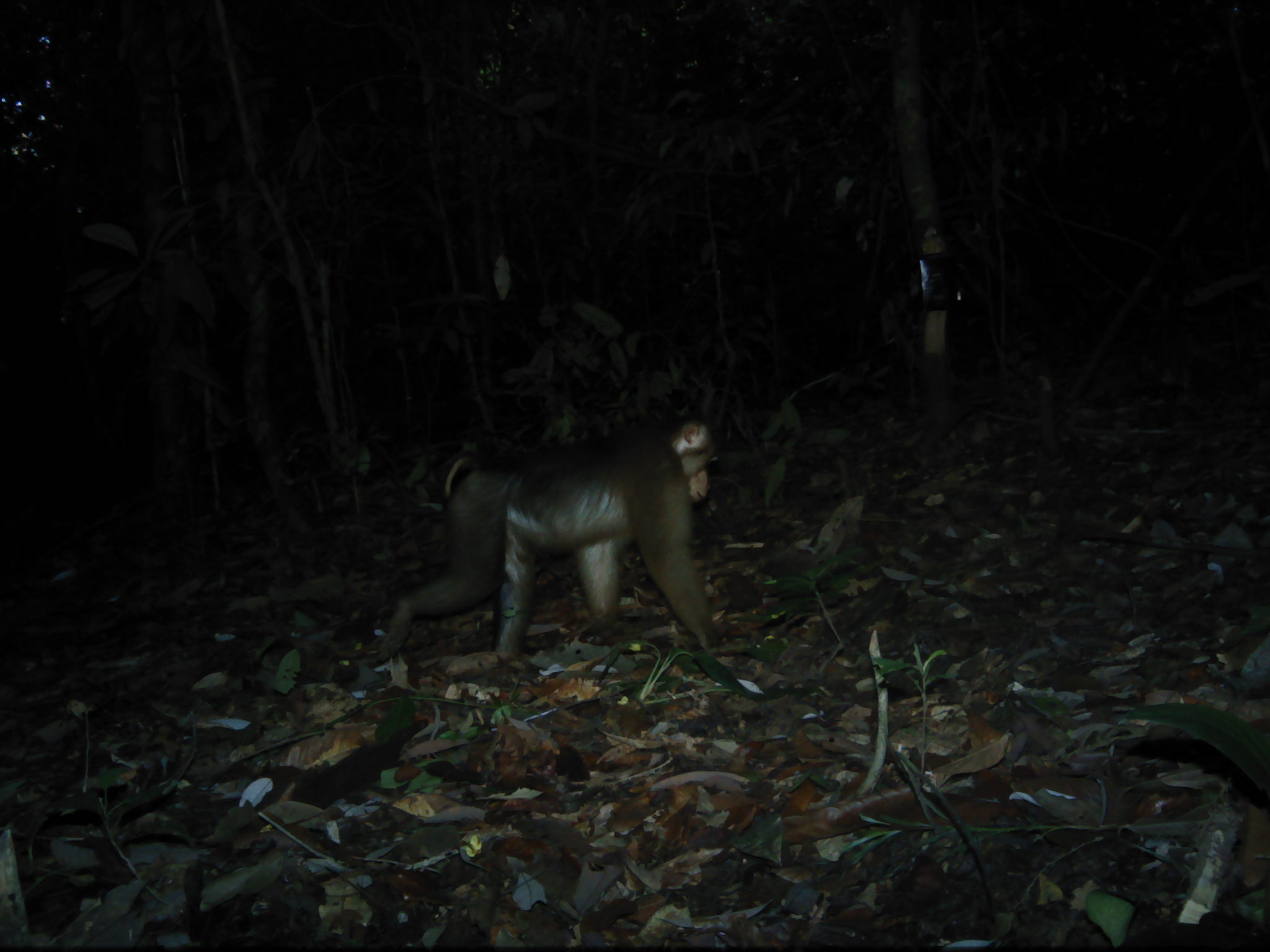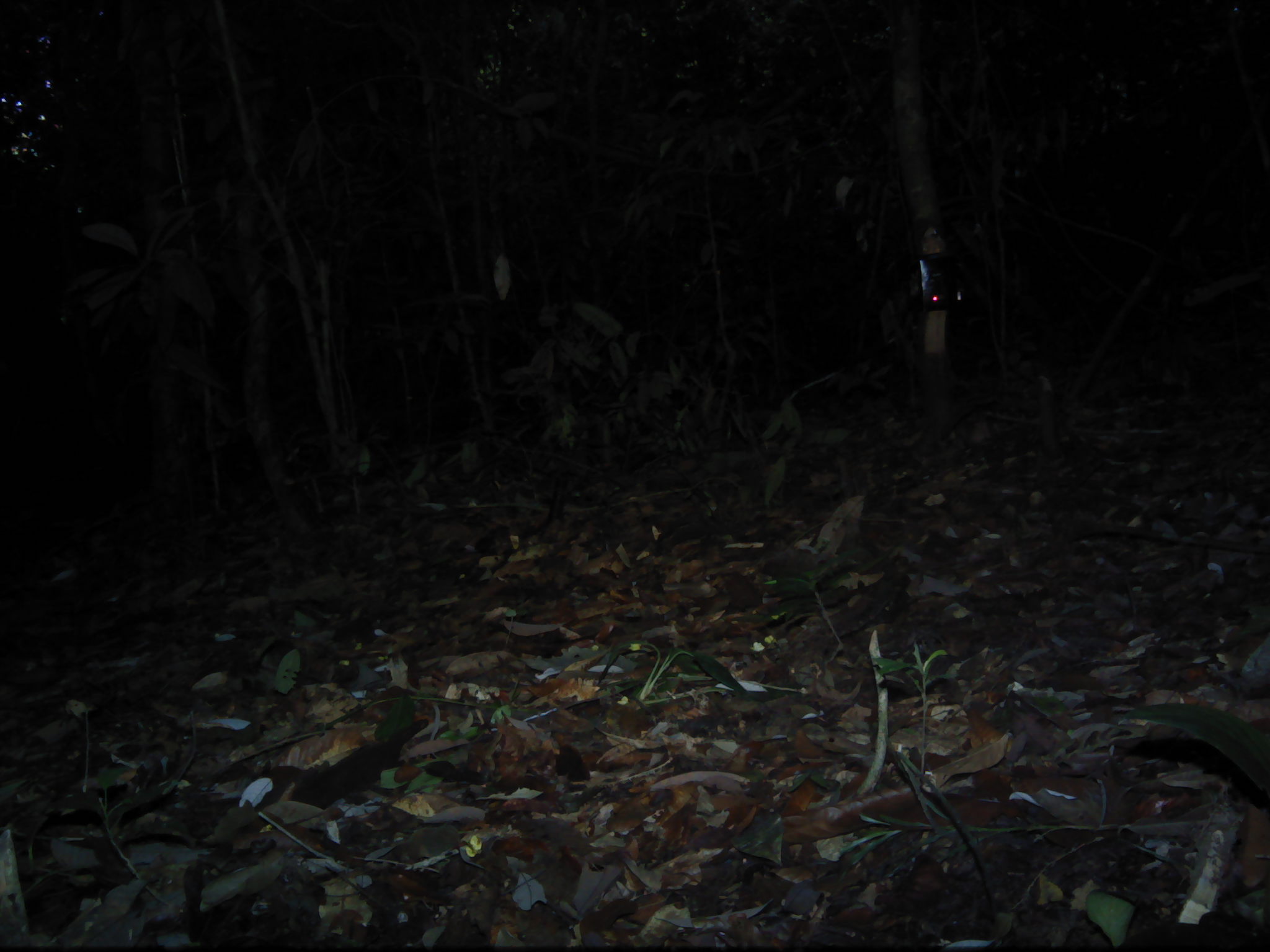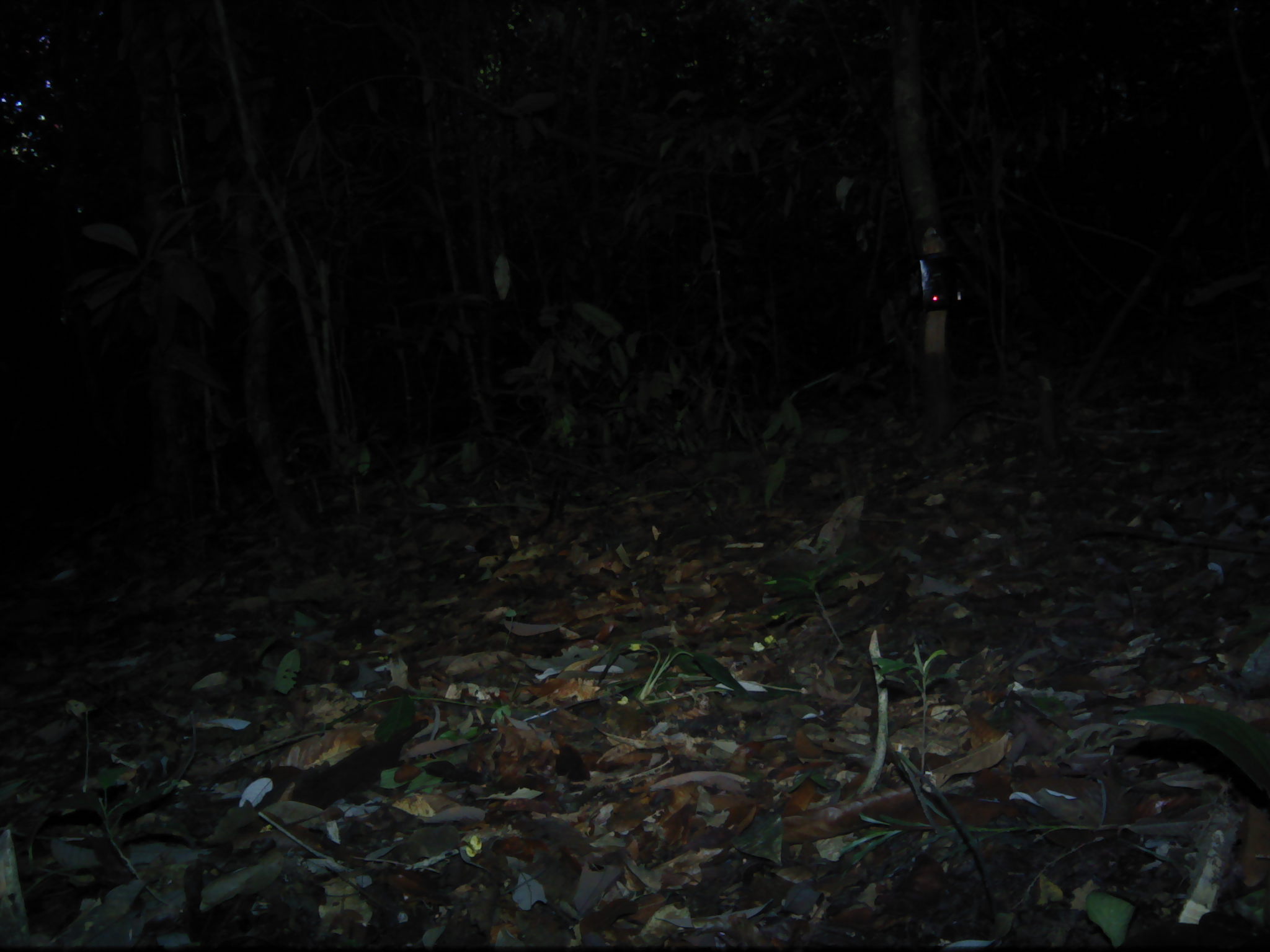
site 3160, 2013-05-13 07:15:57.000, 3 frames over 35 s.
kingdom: Animalia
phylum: Chordata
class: Mammalia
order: Primates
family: Cercopithecidae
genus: Macaca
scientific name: Macaca nemestrina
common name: southern pig-tailed macaque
Macaca nemestrina (southern pig-tailed macaque), count 1.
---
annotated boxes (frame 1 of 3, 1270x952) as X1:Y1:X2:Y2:
macaca nemestrina: 363:410:721:673